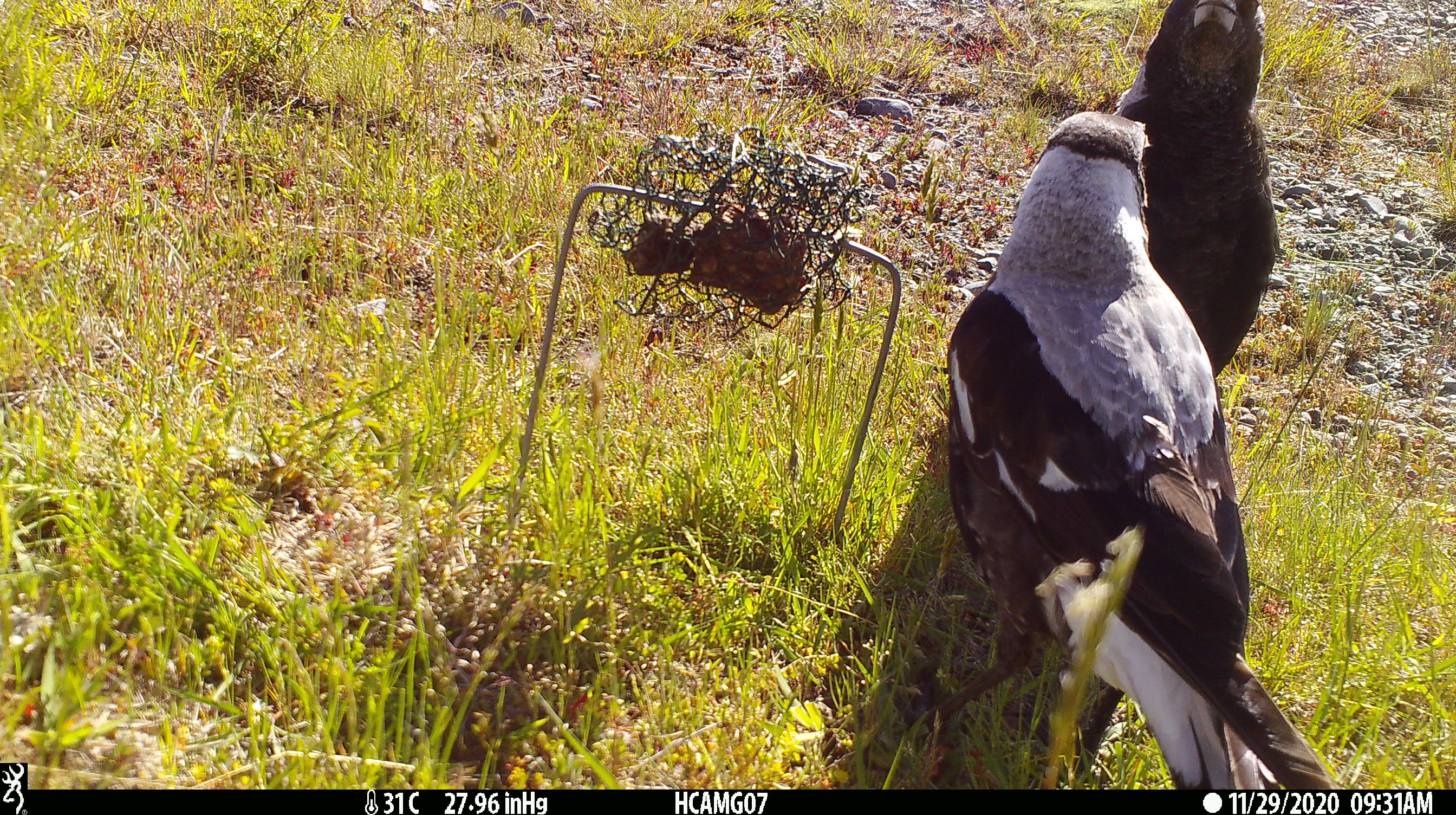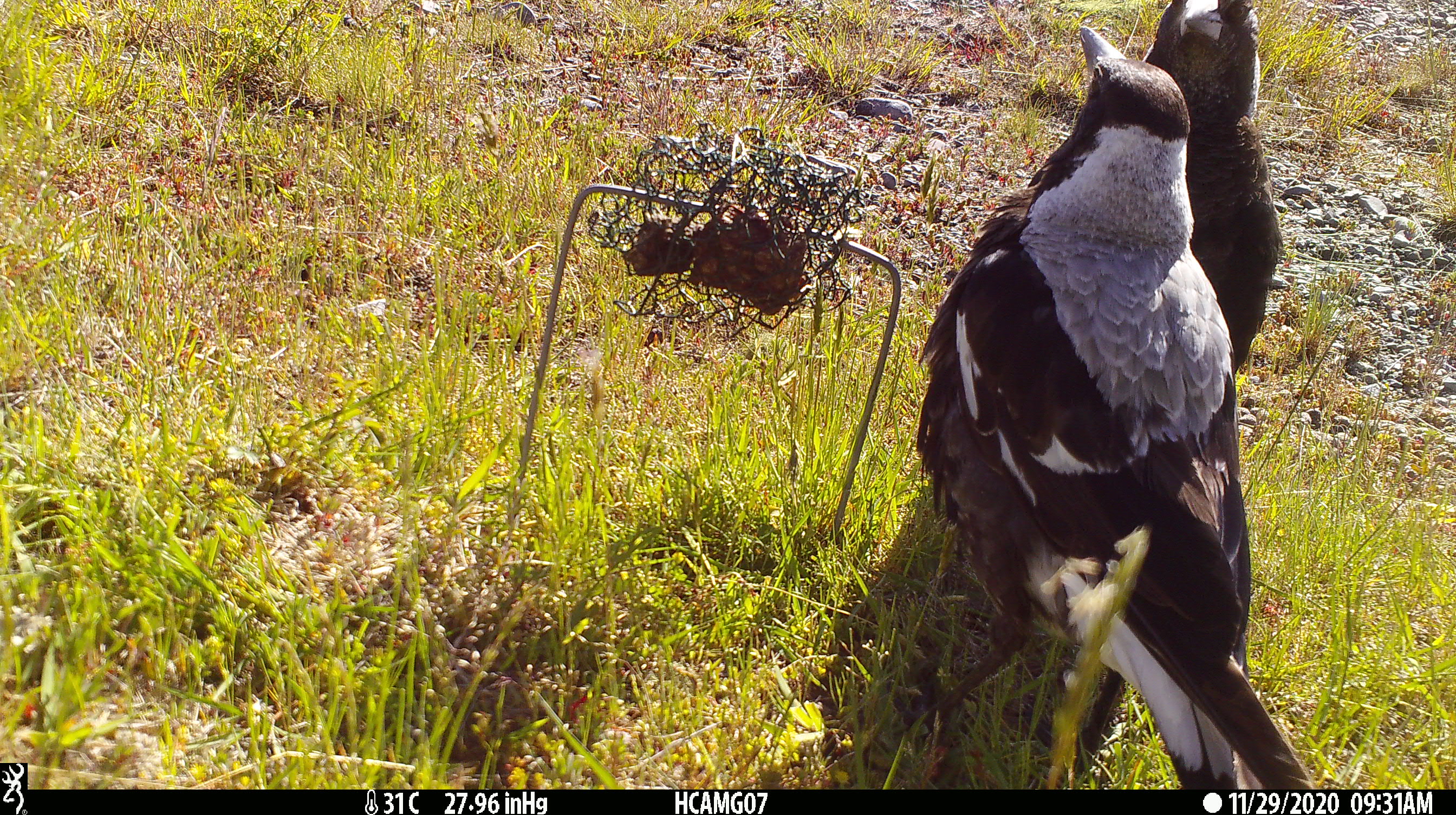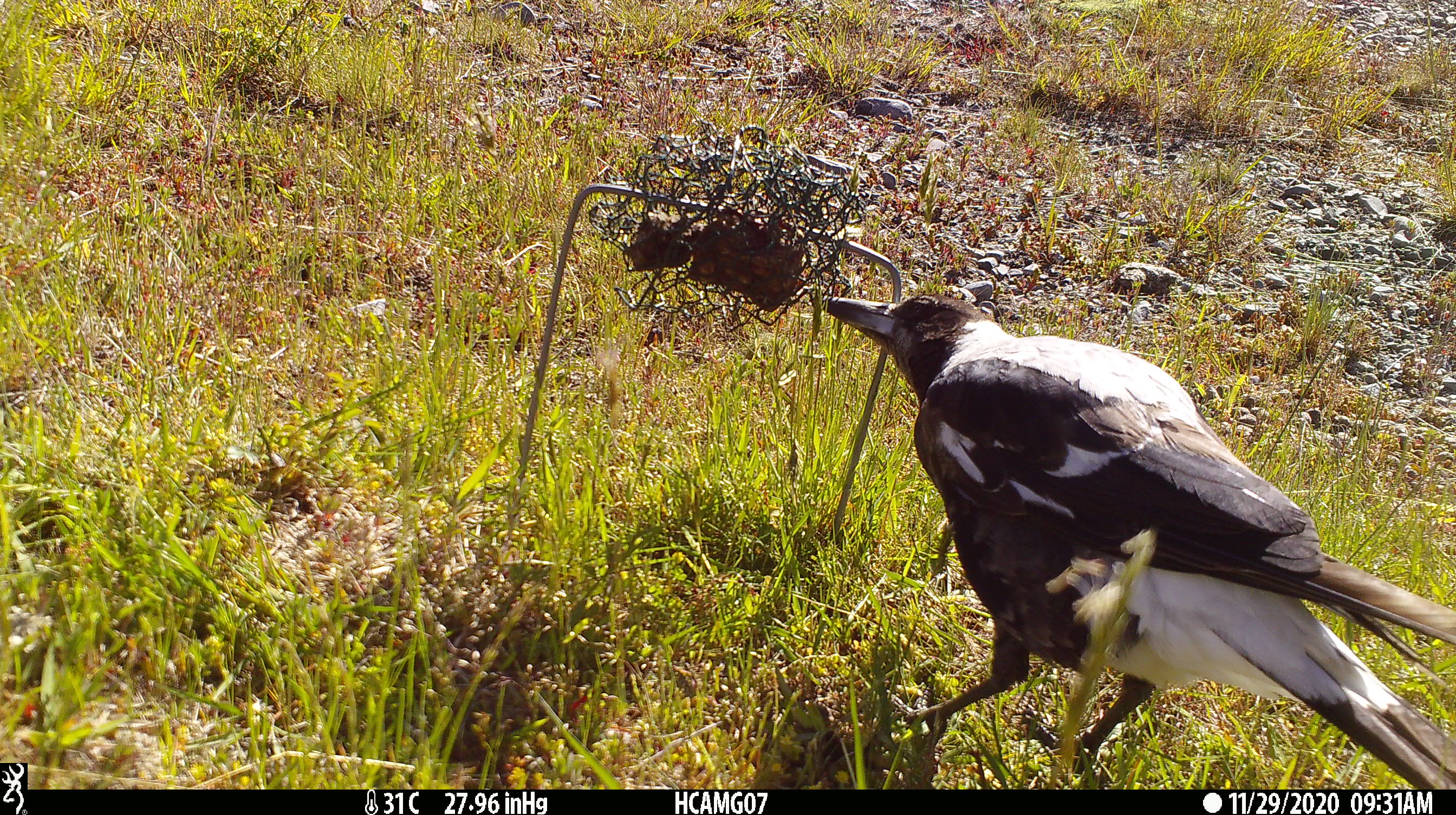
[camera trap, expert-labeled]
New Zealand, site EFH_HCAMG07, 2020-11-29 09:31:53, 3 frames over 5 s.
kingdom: Animalia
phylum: Chordata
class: Aves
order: Passeriformes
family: Artamidae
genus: Gymnorhina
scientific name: Gymnorhina tibicen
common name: australian magpie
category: magpie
Magpie (australian magpie) (Gymnorhina tibicen).